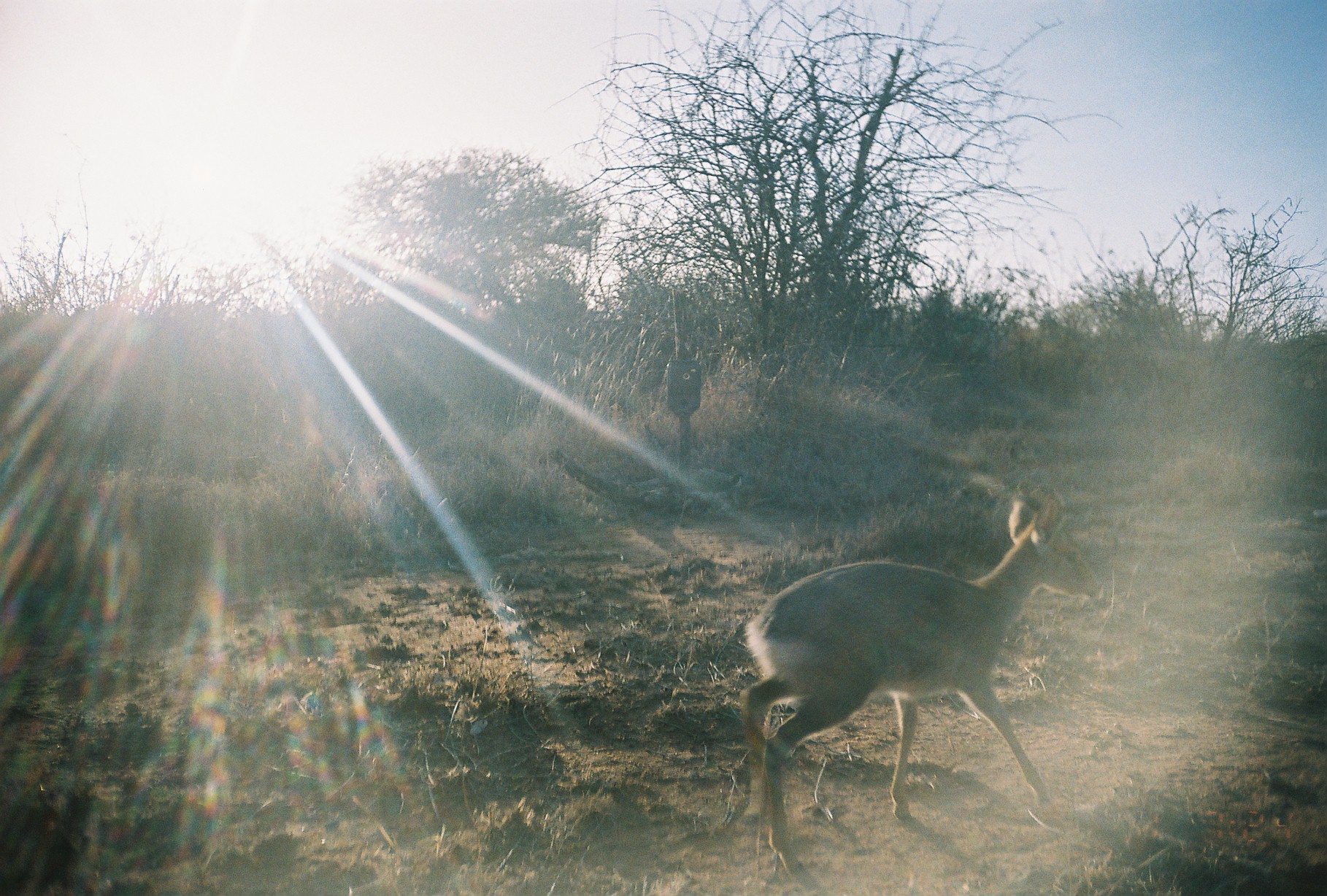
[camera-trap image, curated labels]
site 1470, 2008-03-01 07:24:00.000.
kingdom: Animalia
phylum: Chordata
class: Mammalia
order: Artiodactyla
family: Bovidae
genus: Madoqua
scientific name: Madoqua guentheri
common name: günther's dik-dik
Madoqua guentheri (günther's dik-dik), count 1.